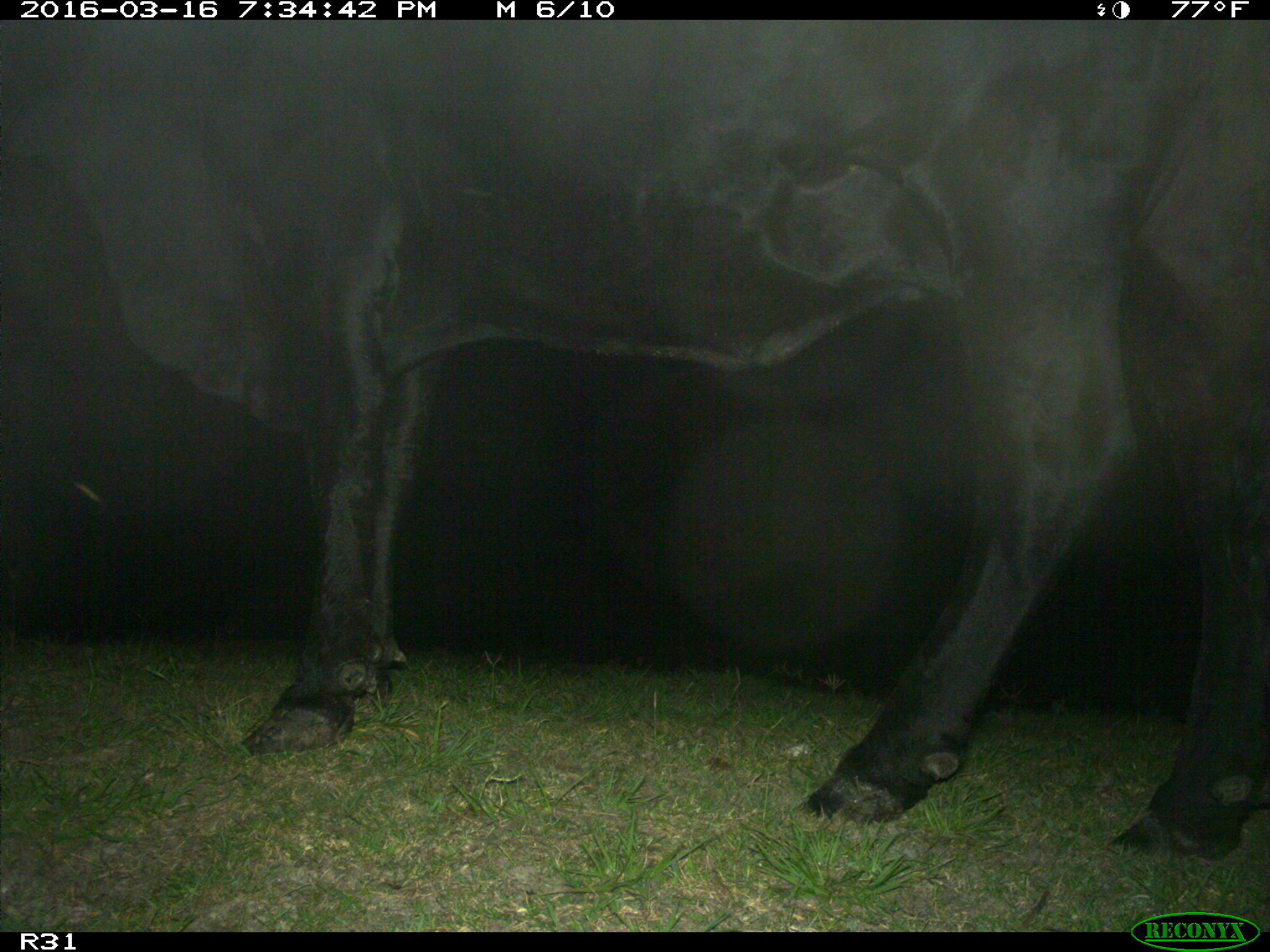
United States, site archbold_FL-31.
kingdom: Animalia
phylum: Chordata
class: Mammalia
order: Artiodactyla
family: Bovidae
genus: Bos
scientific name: Bos taurus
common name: domestic cow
Bos taurus (domestic cow).